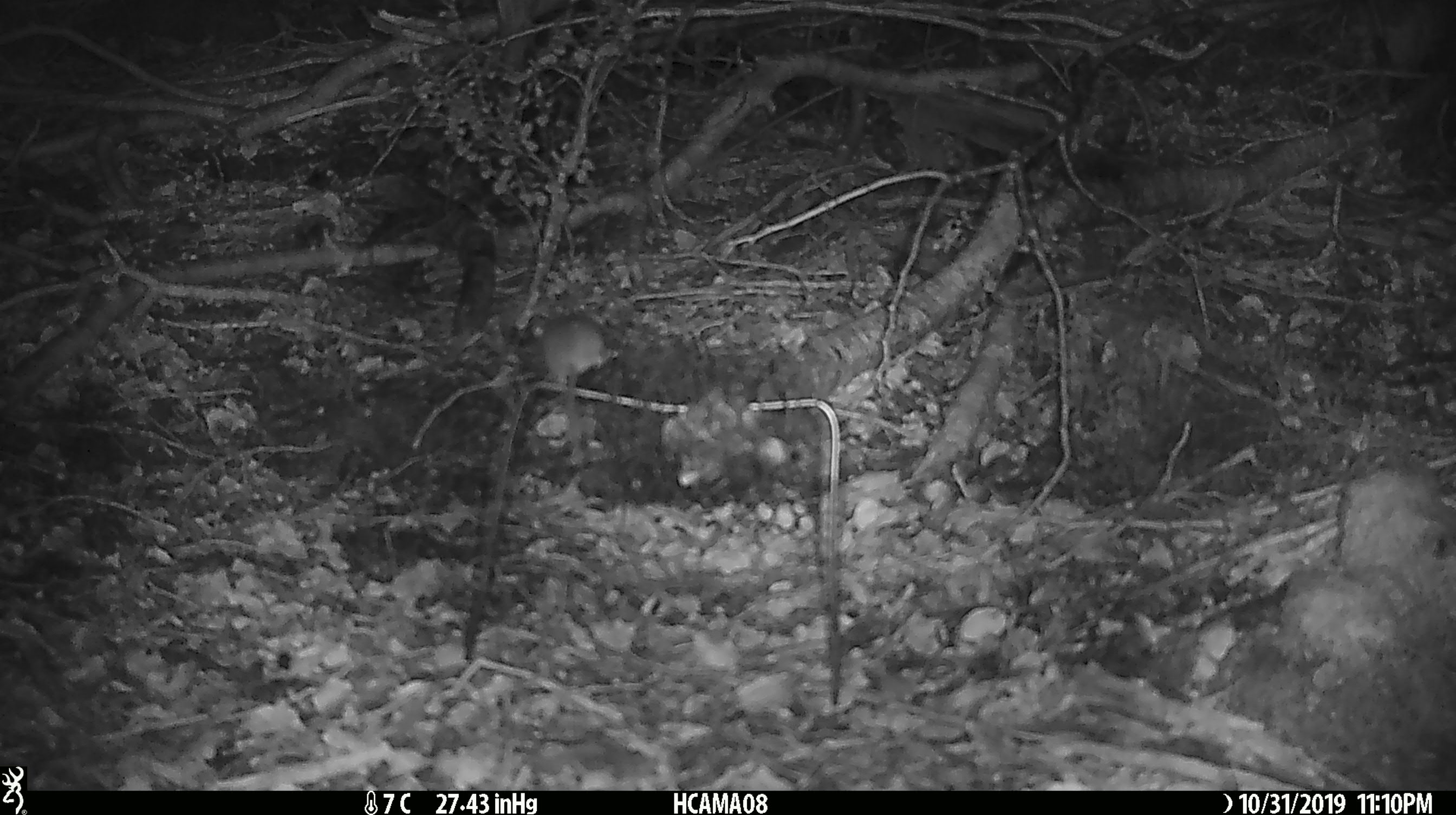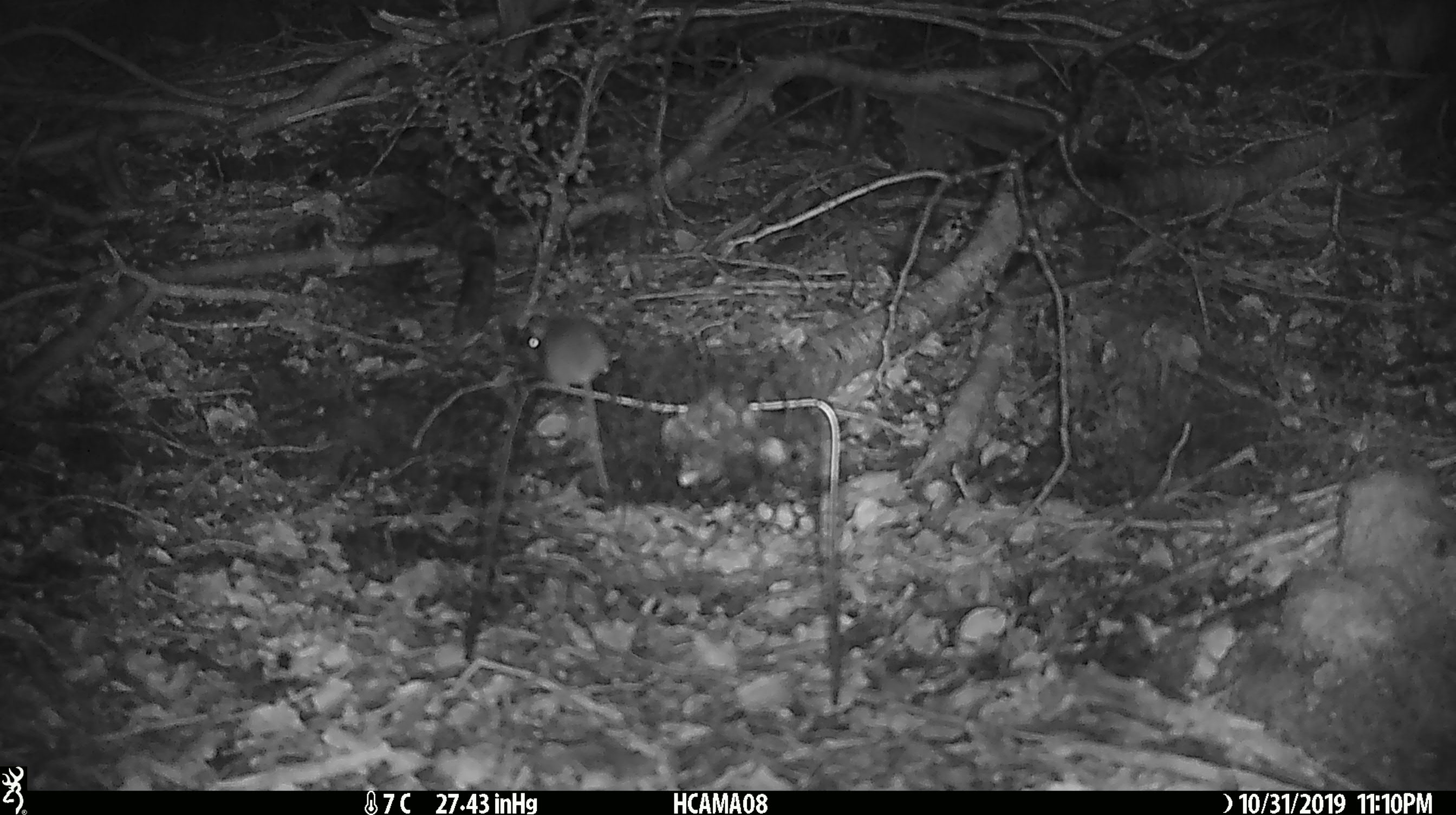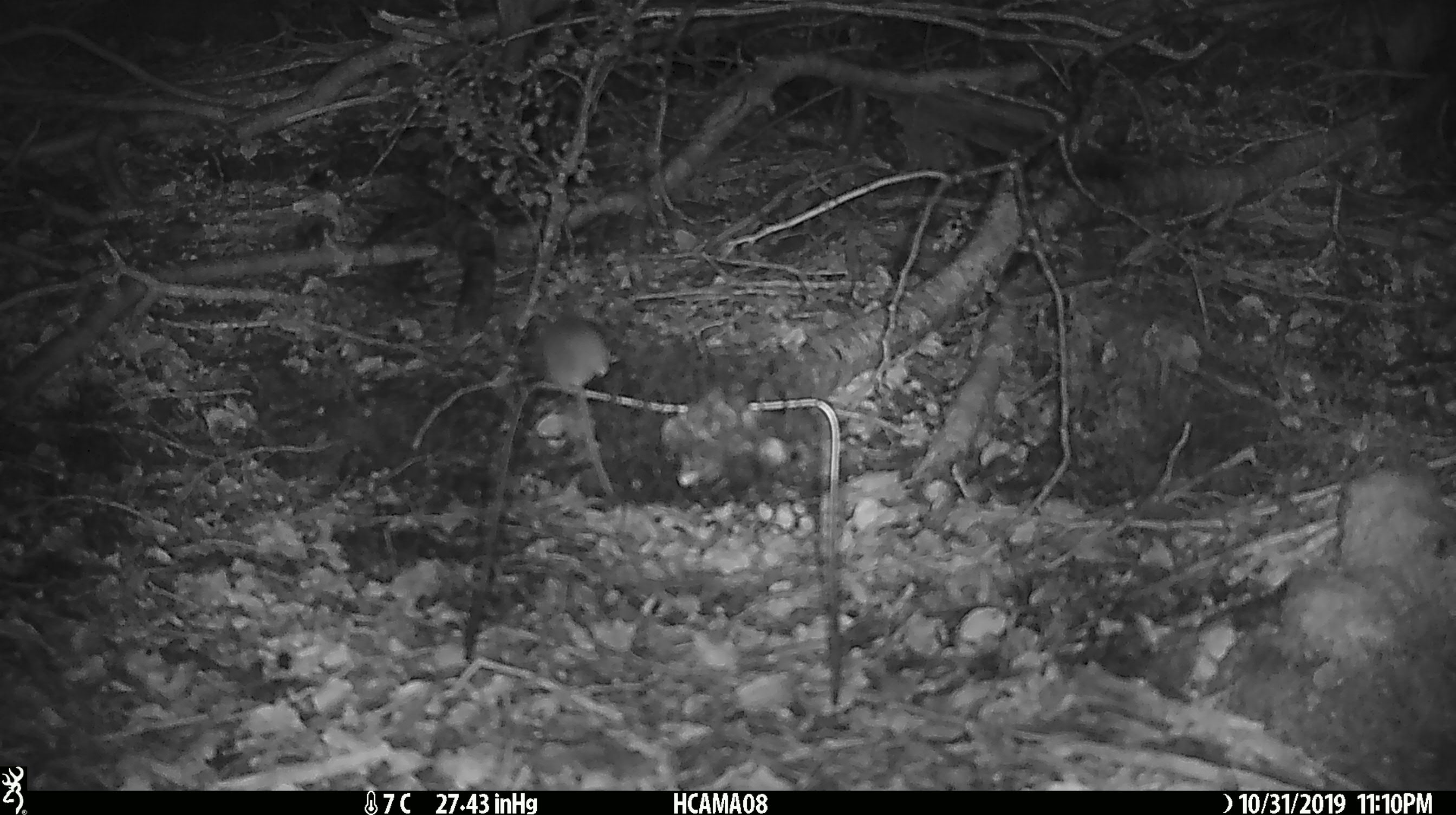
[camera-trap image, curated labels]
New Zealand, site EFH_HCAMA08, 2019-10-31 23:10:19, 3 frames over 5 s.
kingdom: Animalia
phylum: Chordata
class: Mammalia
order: Rodentia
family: Muridae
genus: Mus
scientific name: Mus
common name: mouse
Mouse (Mus).